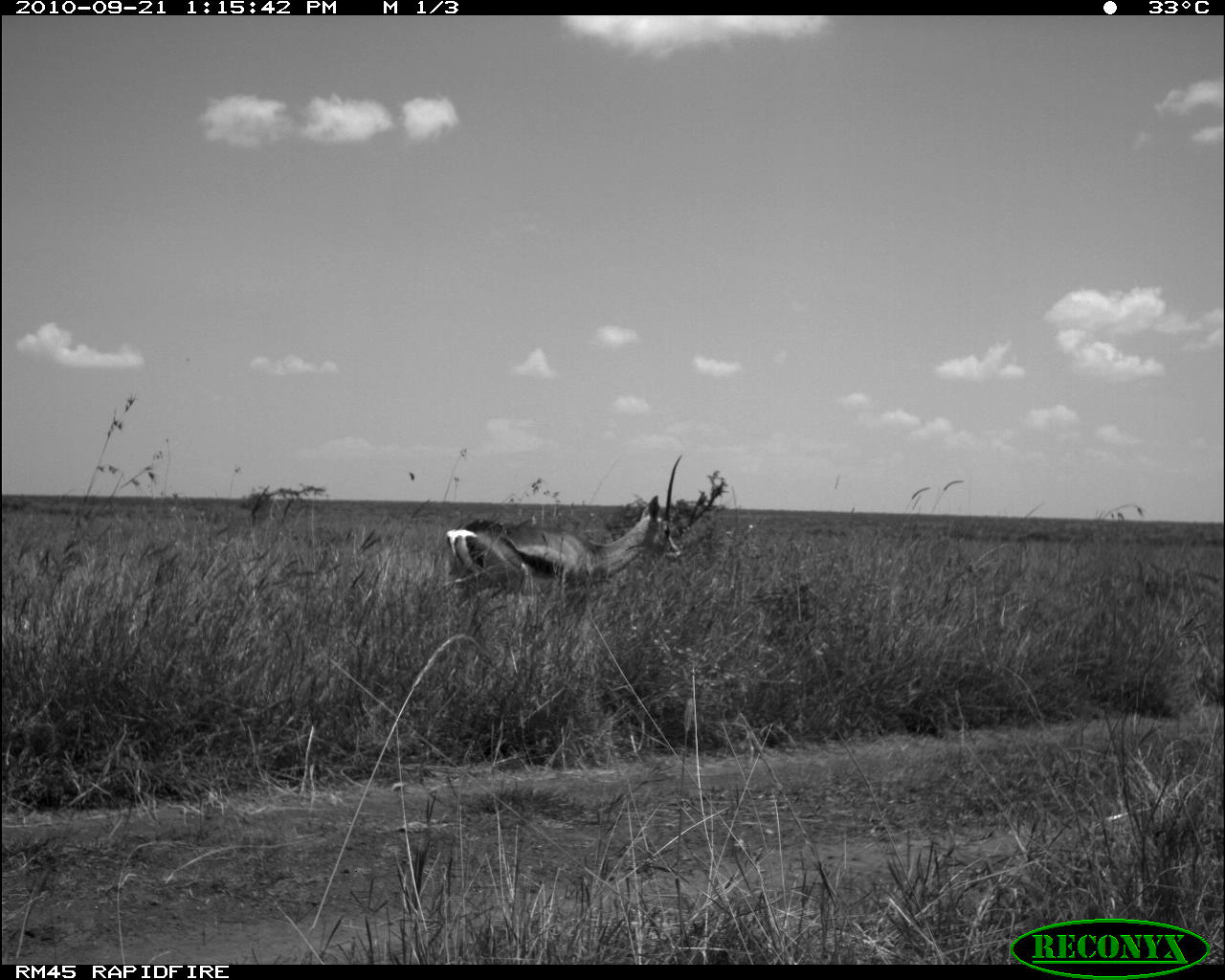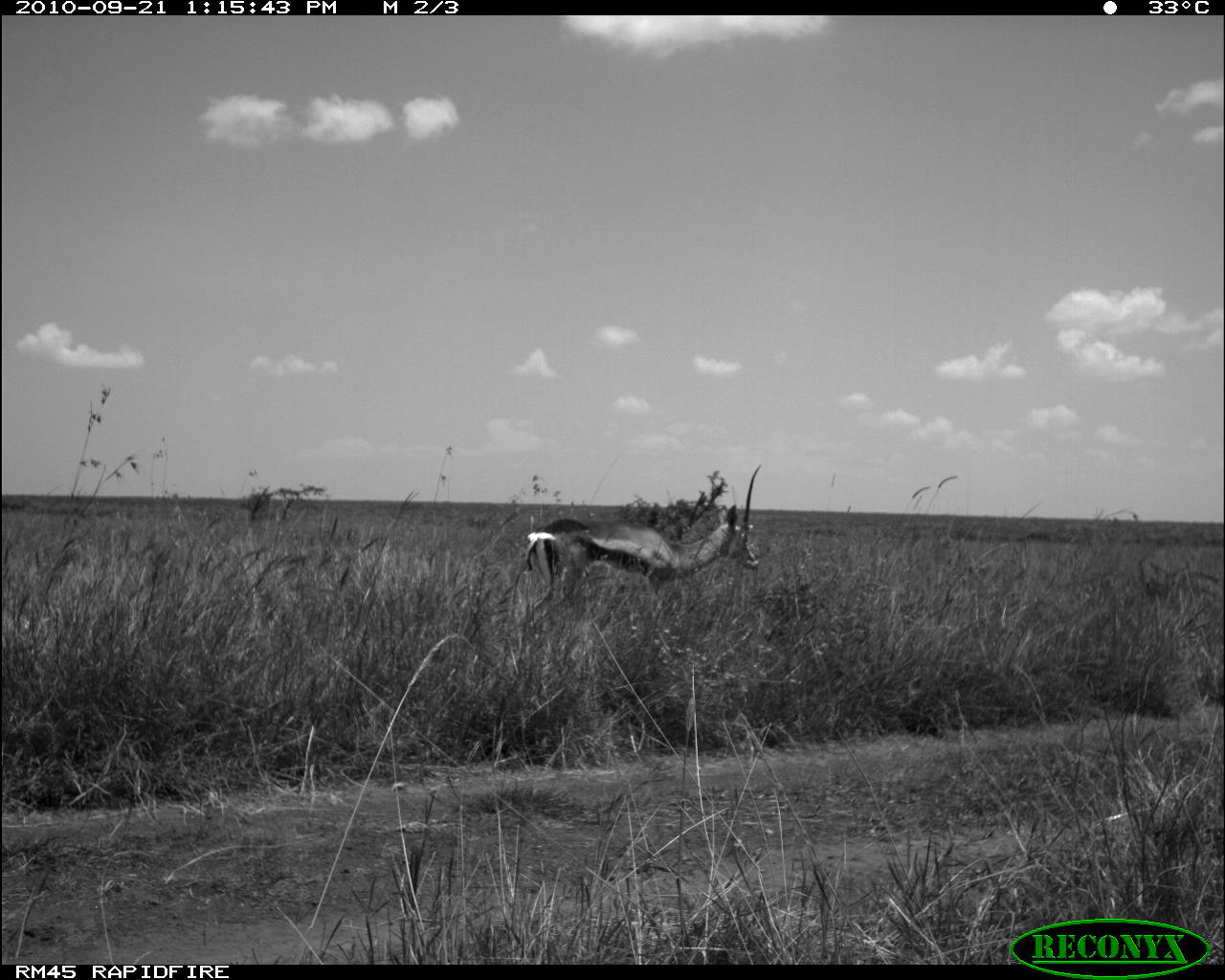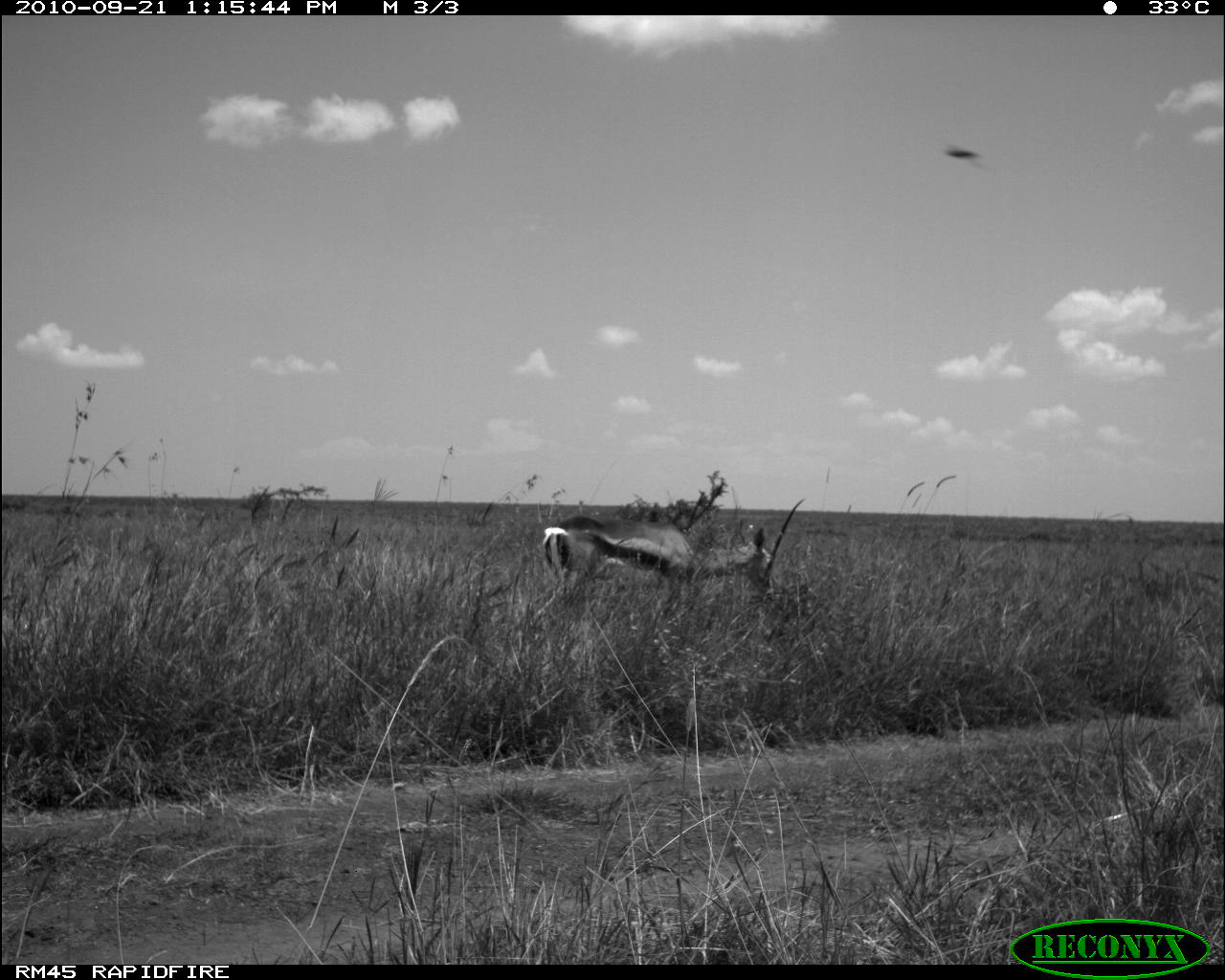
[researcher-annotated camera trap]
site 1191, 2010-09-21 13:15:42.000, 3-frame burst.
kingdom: Animalia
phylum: Chordata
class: Mammalia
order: Artiodactyla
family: Bovidae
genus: Nanger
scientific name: Nanger granti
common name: grant's gazelle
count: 1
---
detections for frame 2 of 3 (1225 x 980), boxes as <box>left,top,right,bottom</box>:
nanger granti: <box>524,463,761,597</box>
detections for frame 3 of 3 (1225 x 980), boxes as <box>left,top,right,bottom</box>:
nanger granti: <box>528,516,773,626</box>